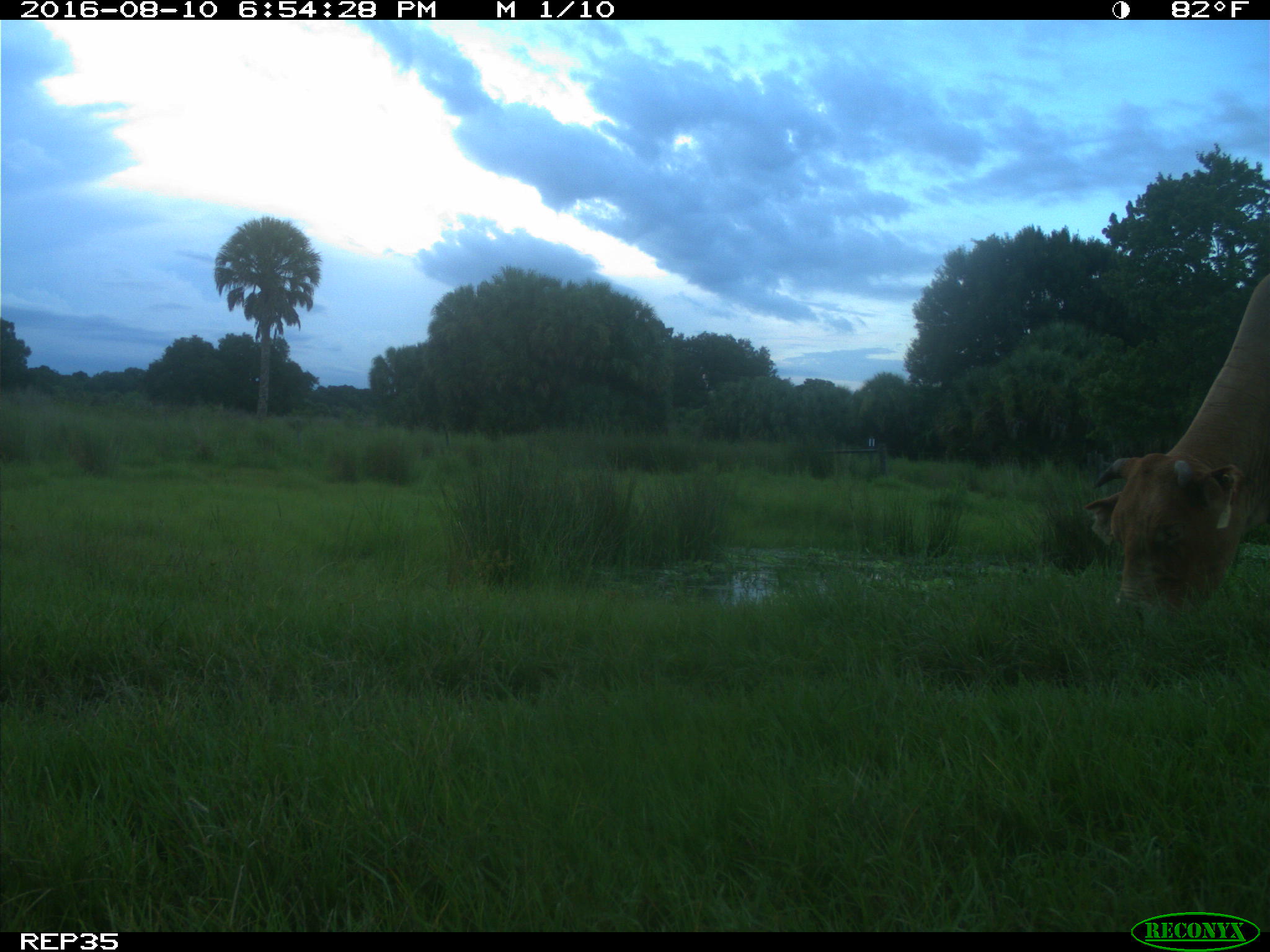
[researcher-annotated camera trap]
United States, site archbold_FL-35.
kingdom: Animalia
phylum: Chordata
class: Mammalia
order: Artiodactyla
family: Bovidae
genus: Bos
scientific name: Bos taurus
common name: domestic cow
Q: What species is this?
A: Bos taurus (domestic cow).